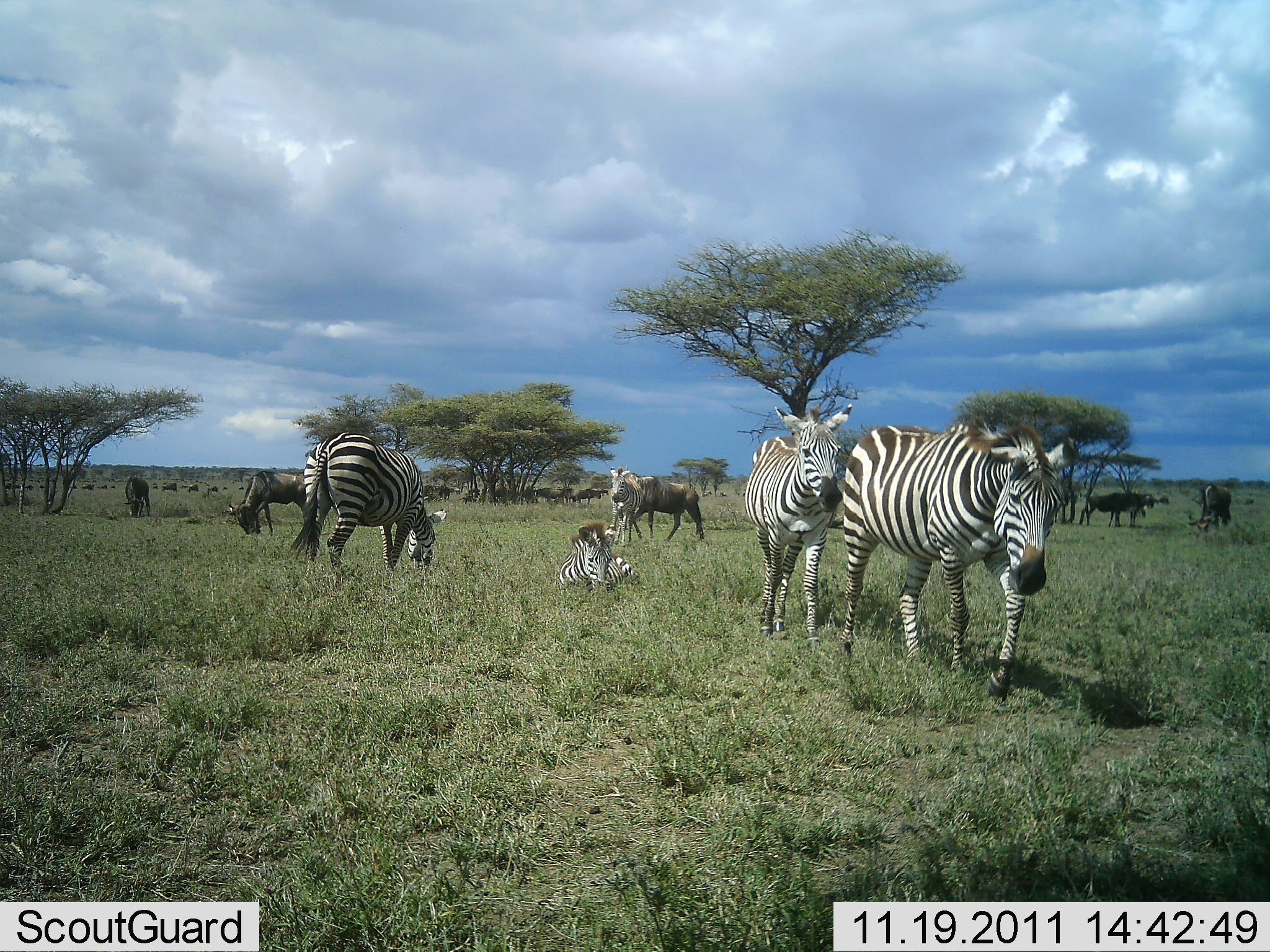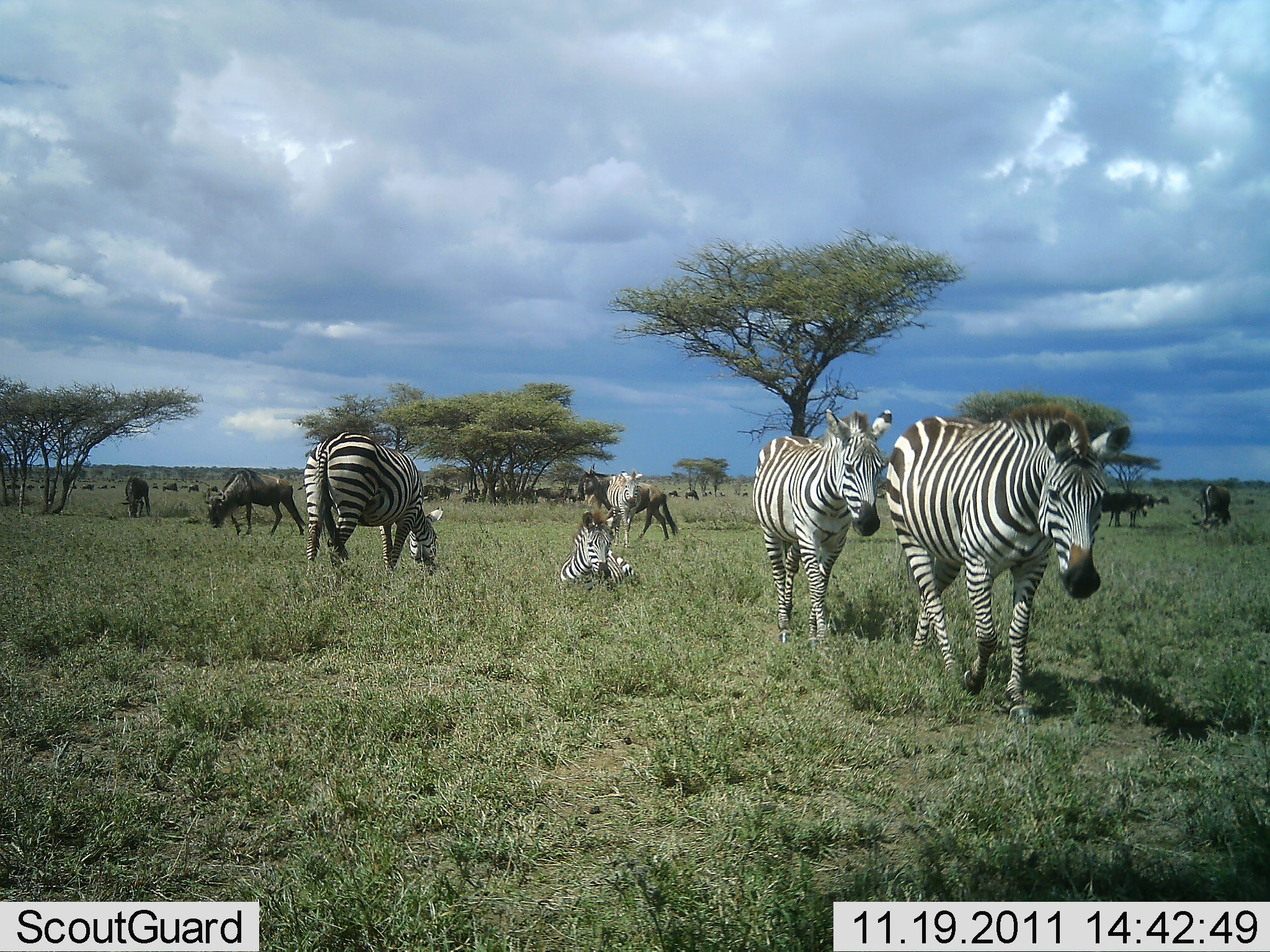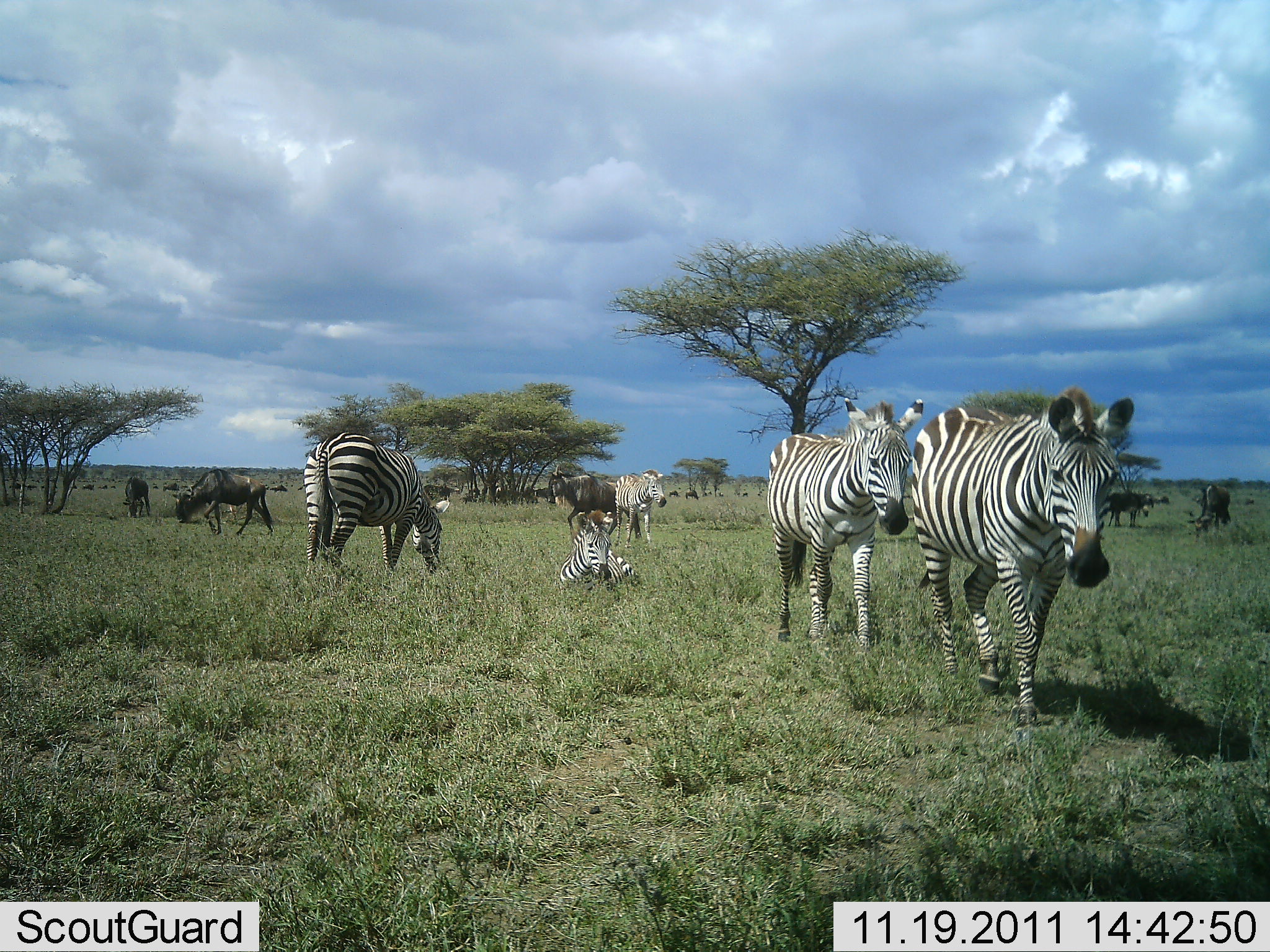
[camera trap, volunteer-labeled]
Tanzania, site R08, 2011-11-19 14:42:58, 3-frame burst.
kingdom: Animalia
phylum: Chordata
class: Mammalia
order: Artiodactyla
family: Bovidae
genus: Connochaetes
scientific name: Connochaetes taurinus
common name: blue wildebeest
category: wildebeest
Wildebeest (blue wildebeest) (Connochaetes taurinus), count 5. Behavior (volunteer vote fractions): standing 30%, resting 10%, moving 60%, interacting 0%. Young present (vote fraction): 0%. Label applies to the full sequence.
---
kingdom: Animalia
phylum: Chordata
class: Mammalia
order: Perissodactyla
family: Equidae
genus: Equus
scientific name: Equus quagga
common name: plains zebra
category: zebra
Zebra (plains zebra) (Equus quagga), count 5. Behavior (volunteer vote fractions): standing 29%, resting 71%, moving 82%, interacting 0%. Young present (vote fraction): 29%. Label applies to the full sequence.